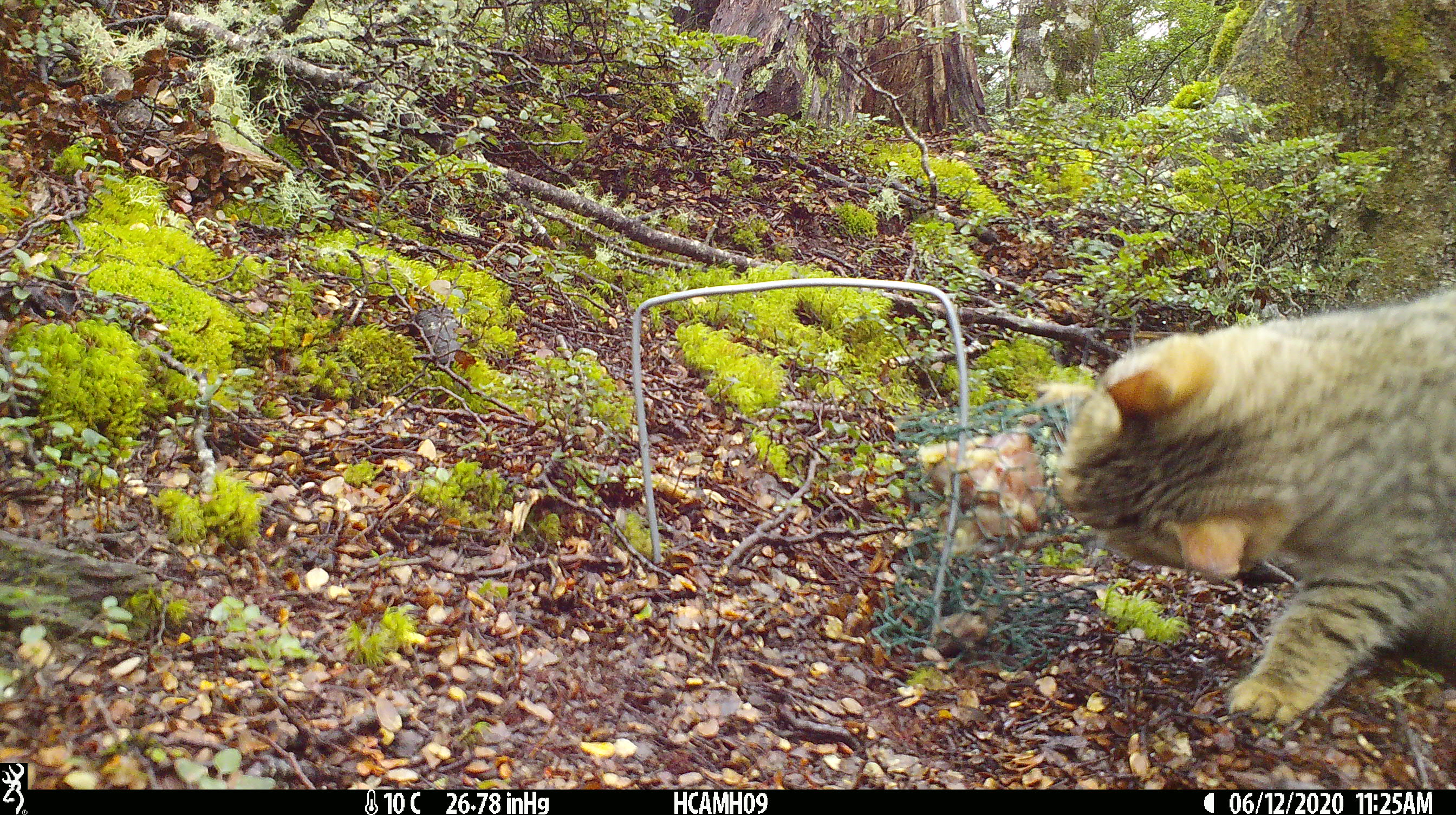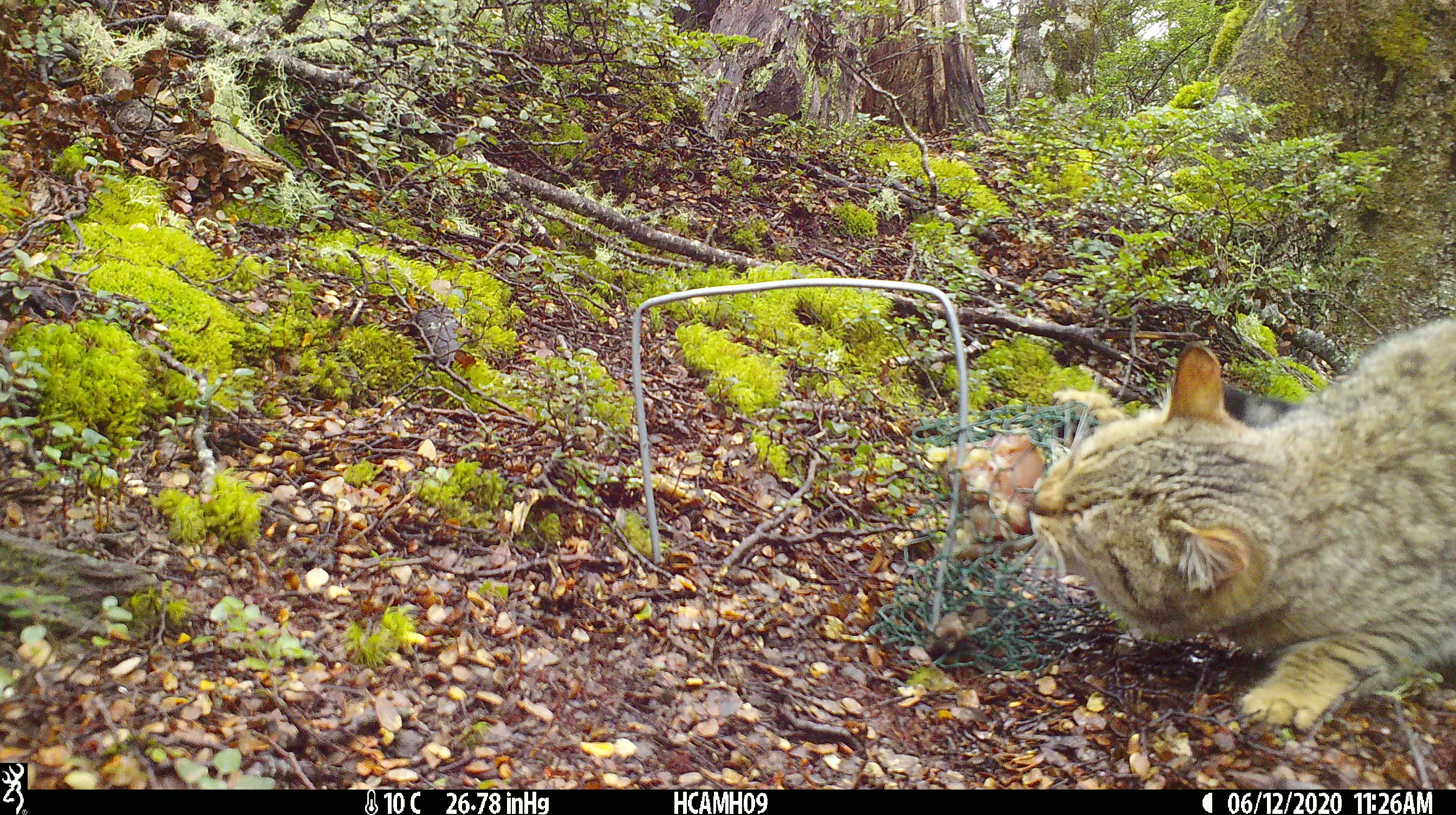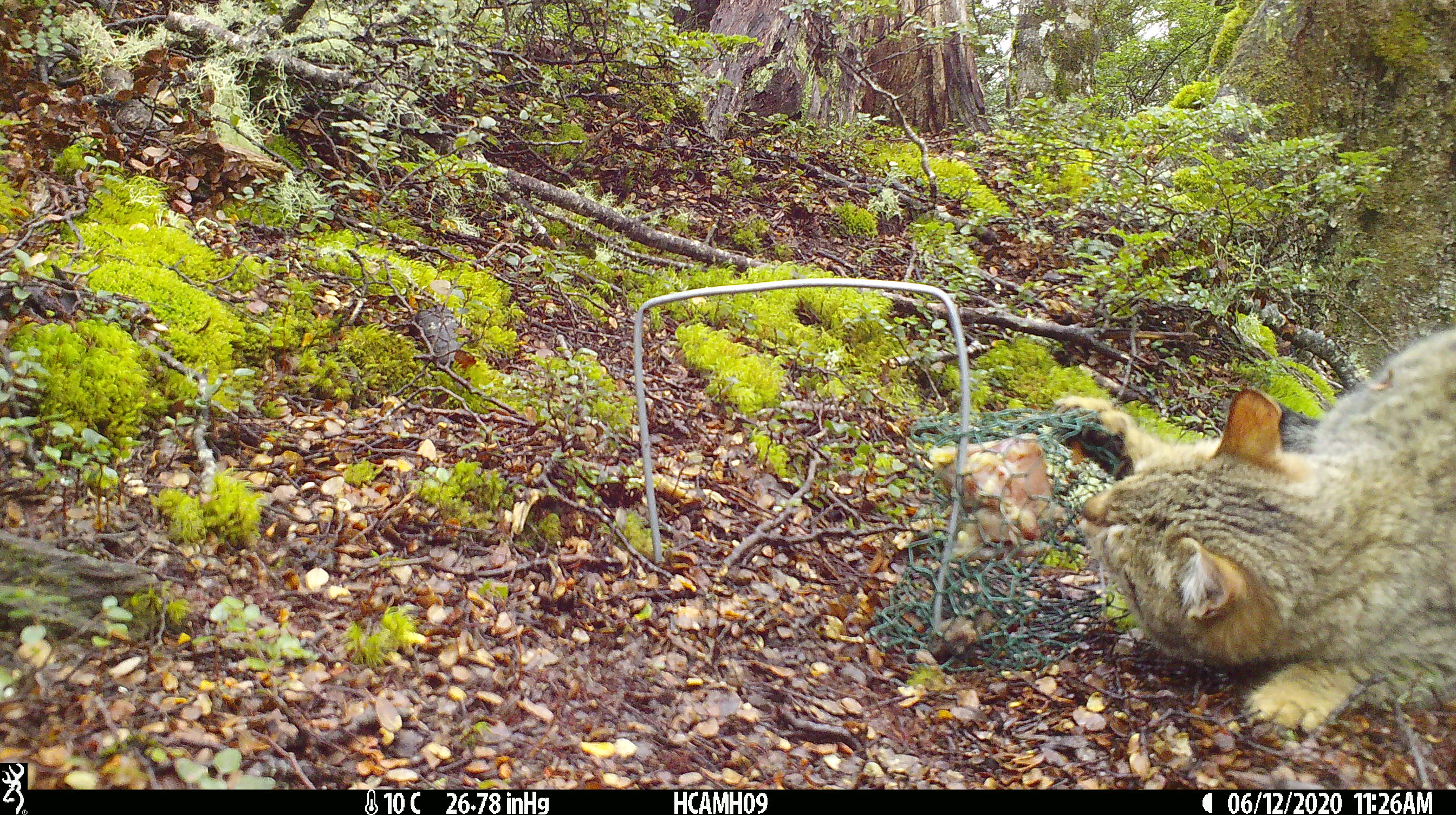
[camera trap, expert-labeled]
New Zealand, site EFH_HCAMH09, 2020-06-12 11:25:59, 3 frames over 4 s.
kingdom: Animalia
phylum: Chordata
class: Mammalia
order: Carnivora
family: Felidae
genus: Felis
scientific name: Felis catus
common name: domestic cat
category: cat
Cat (domestic cat) (Felis catus).